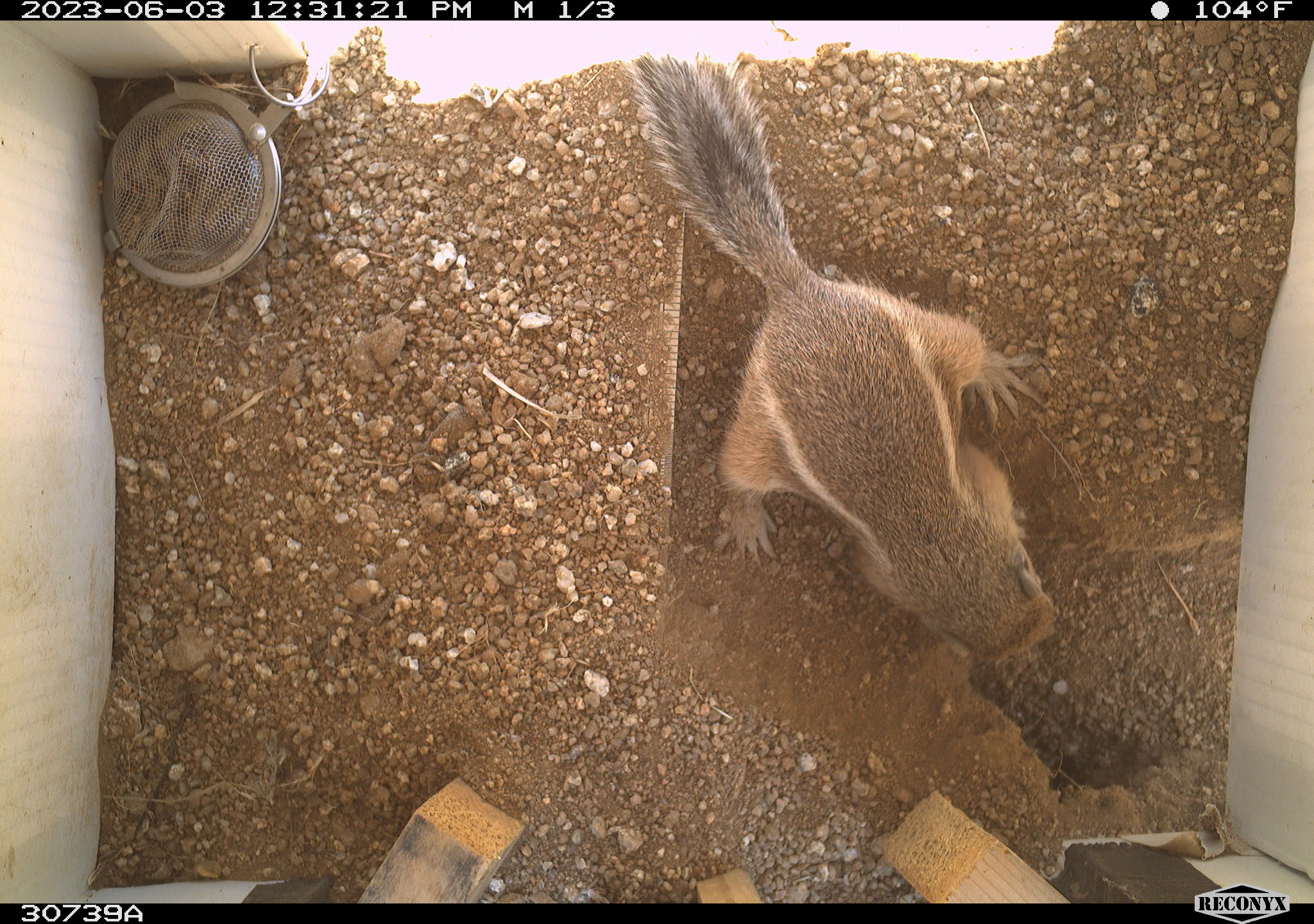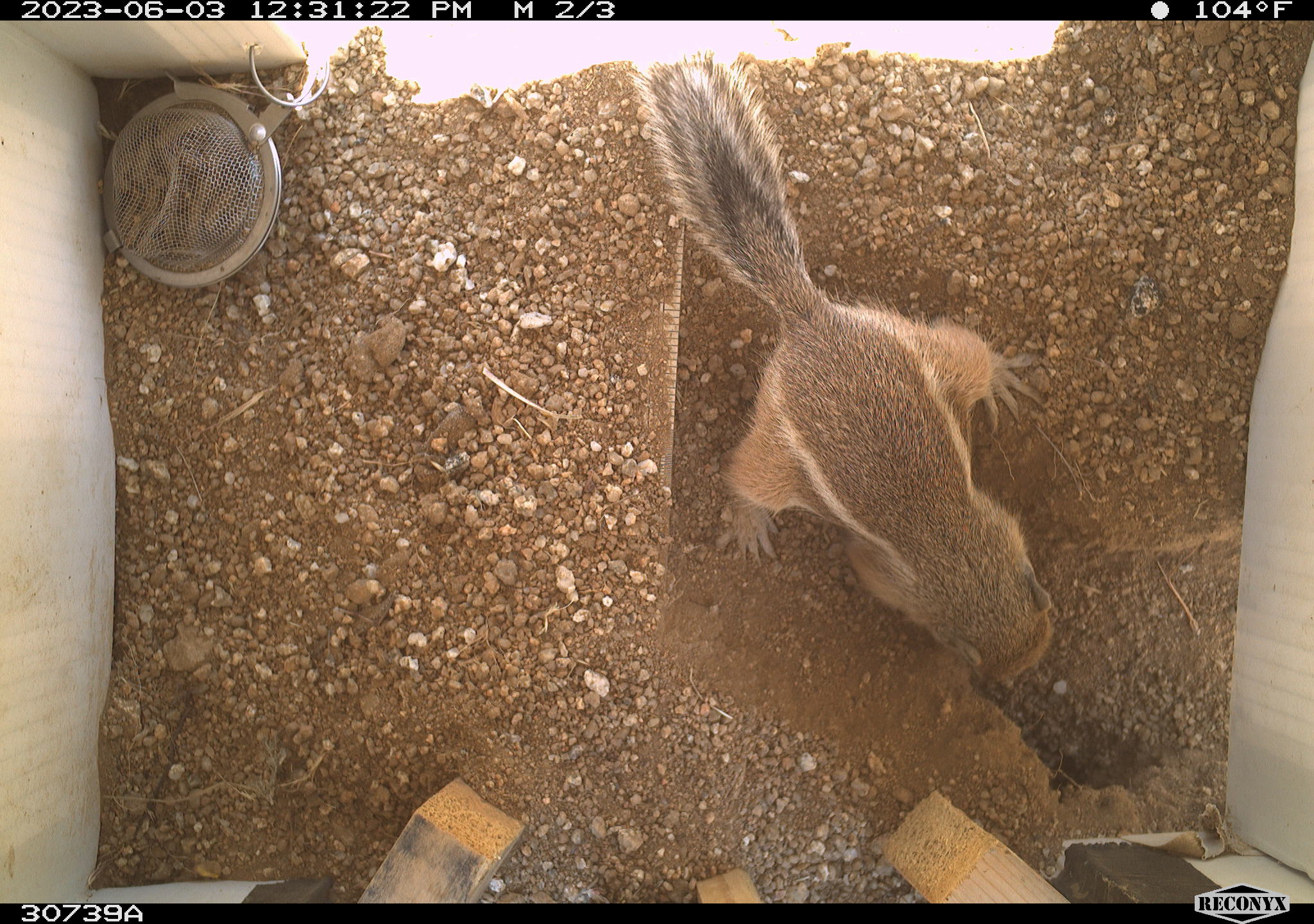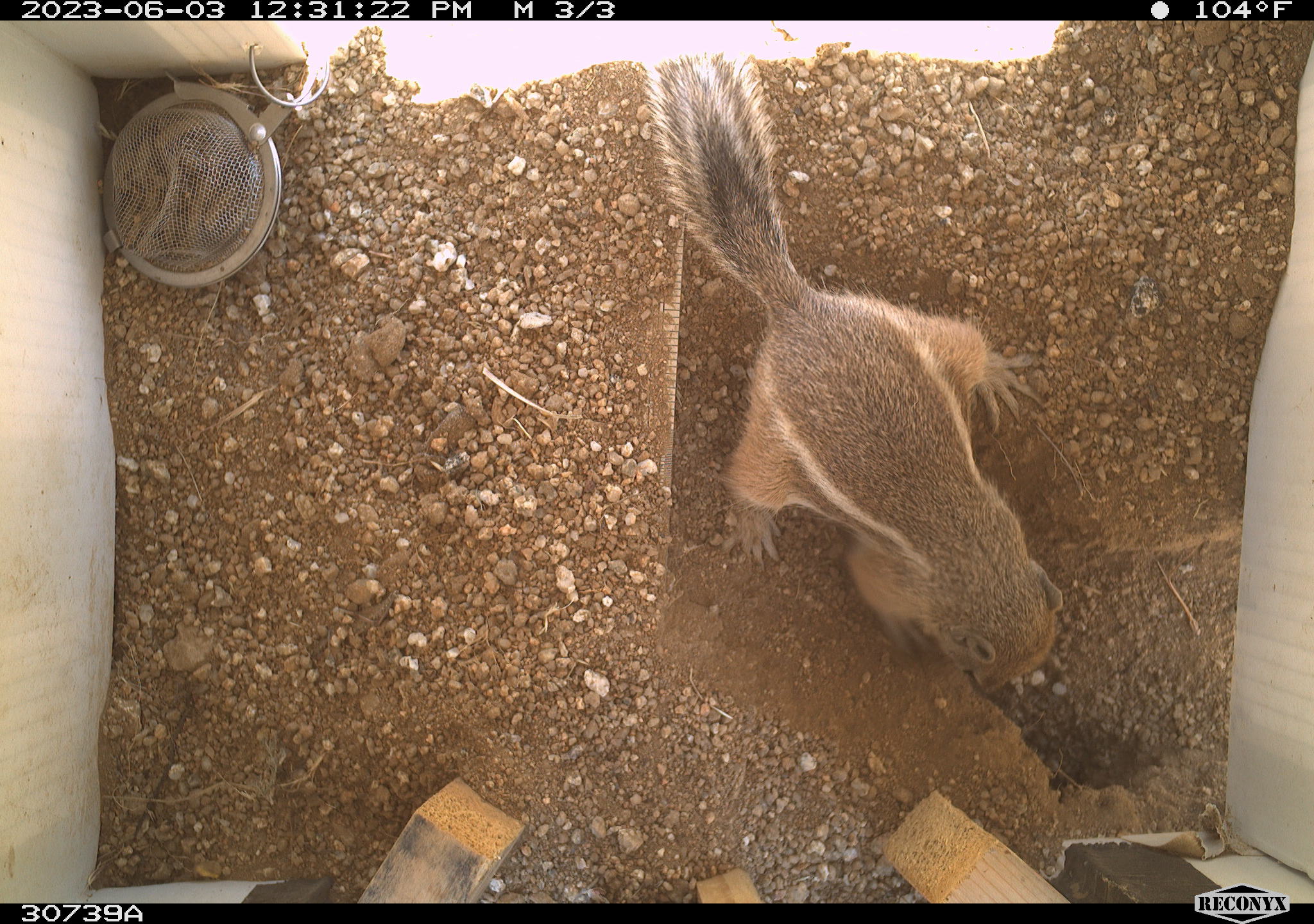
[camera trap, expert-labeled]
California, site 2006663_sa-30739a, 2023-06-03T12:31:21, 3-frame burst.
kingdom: Animalia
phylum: Chordata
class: Mammalia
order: Rodentia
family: Sciuridae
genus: Ammospermophilus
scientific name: Ammospermophilus leucurus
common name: white-tailed antelope squirrel